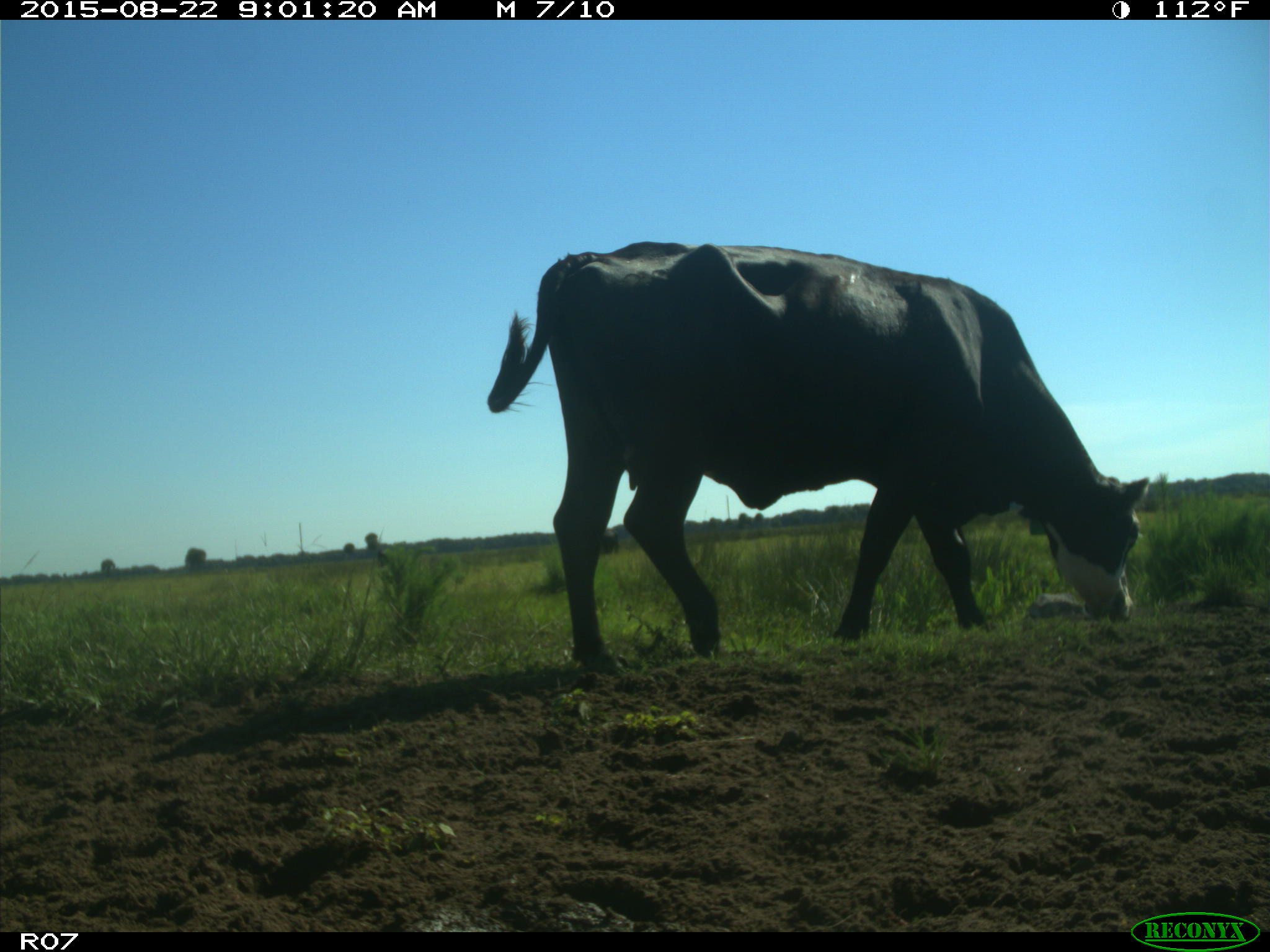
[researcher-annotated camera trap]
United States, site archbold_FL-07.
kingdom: Animalia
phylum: Chordata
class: Mammalia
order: Artiodactyla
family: Bovidae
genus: Bos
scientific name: Bos taurus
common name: domestic cow